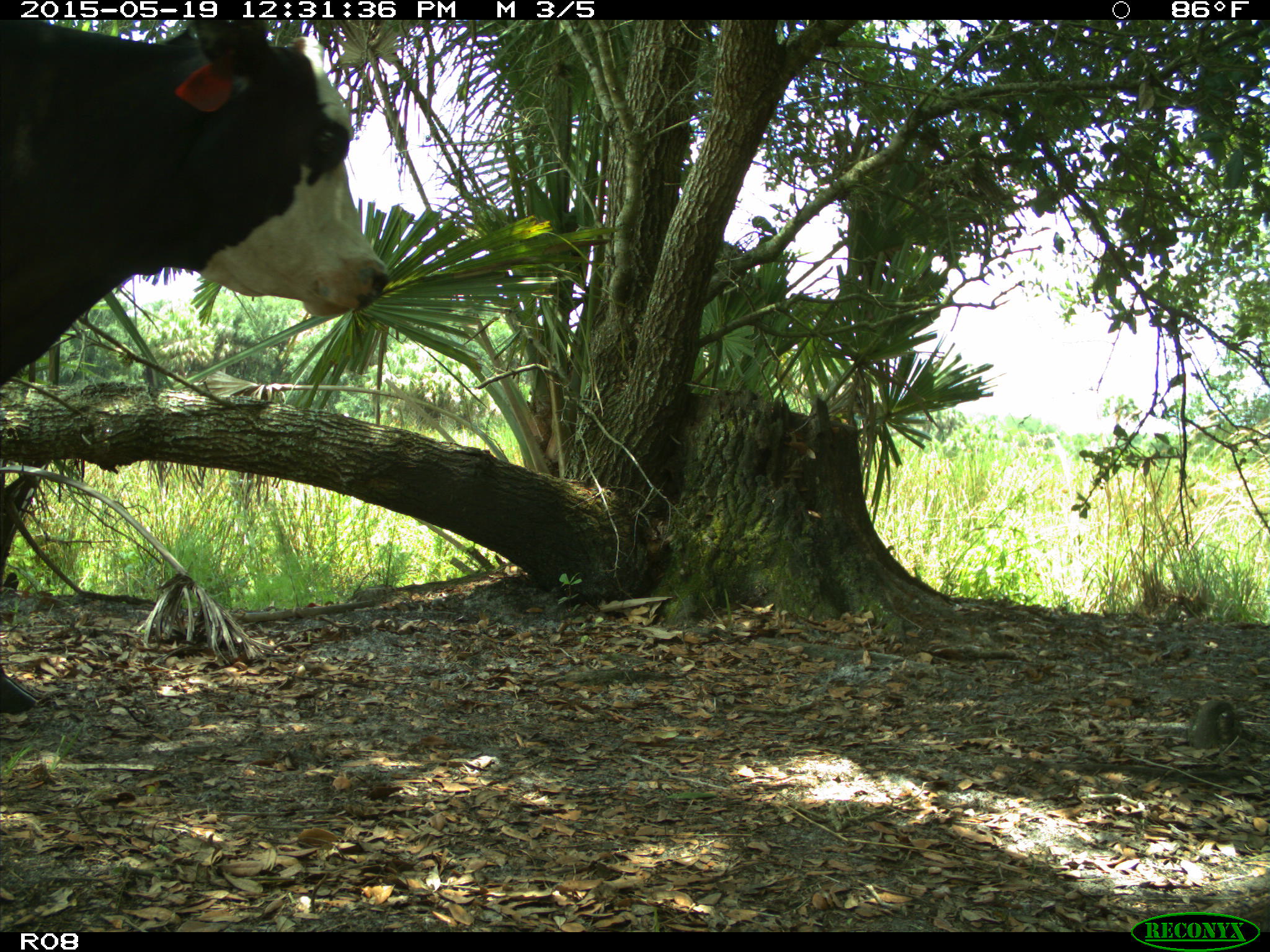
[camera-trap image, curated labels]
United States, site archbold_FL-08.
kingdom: Animalia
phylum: Chordata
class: Mammalia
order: Artiodactyla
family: Bovidae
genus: Bos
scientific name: Bos taurus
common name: domestic cow